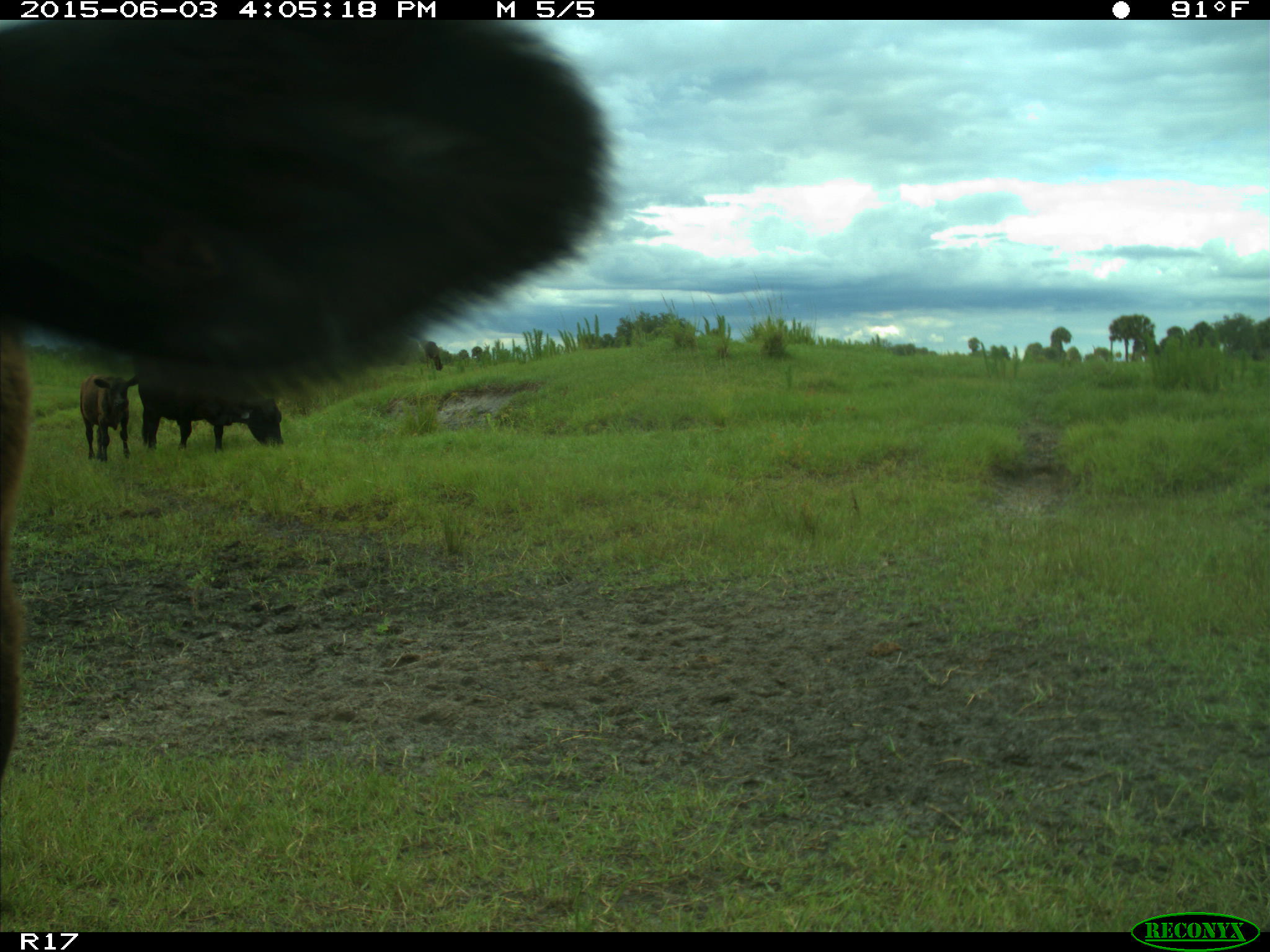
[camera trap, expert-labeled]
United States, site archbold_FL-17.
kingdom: Animalia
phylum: Chordata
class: Mammalia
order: Artiodactyla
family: Bovidae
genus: Bos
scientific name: Bos taurus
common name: domestic cow